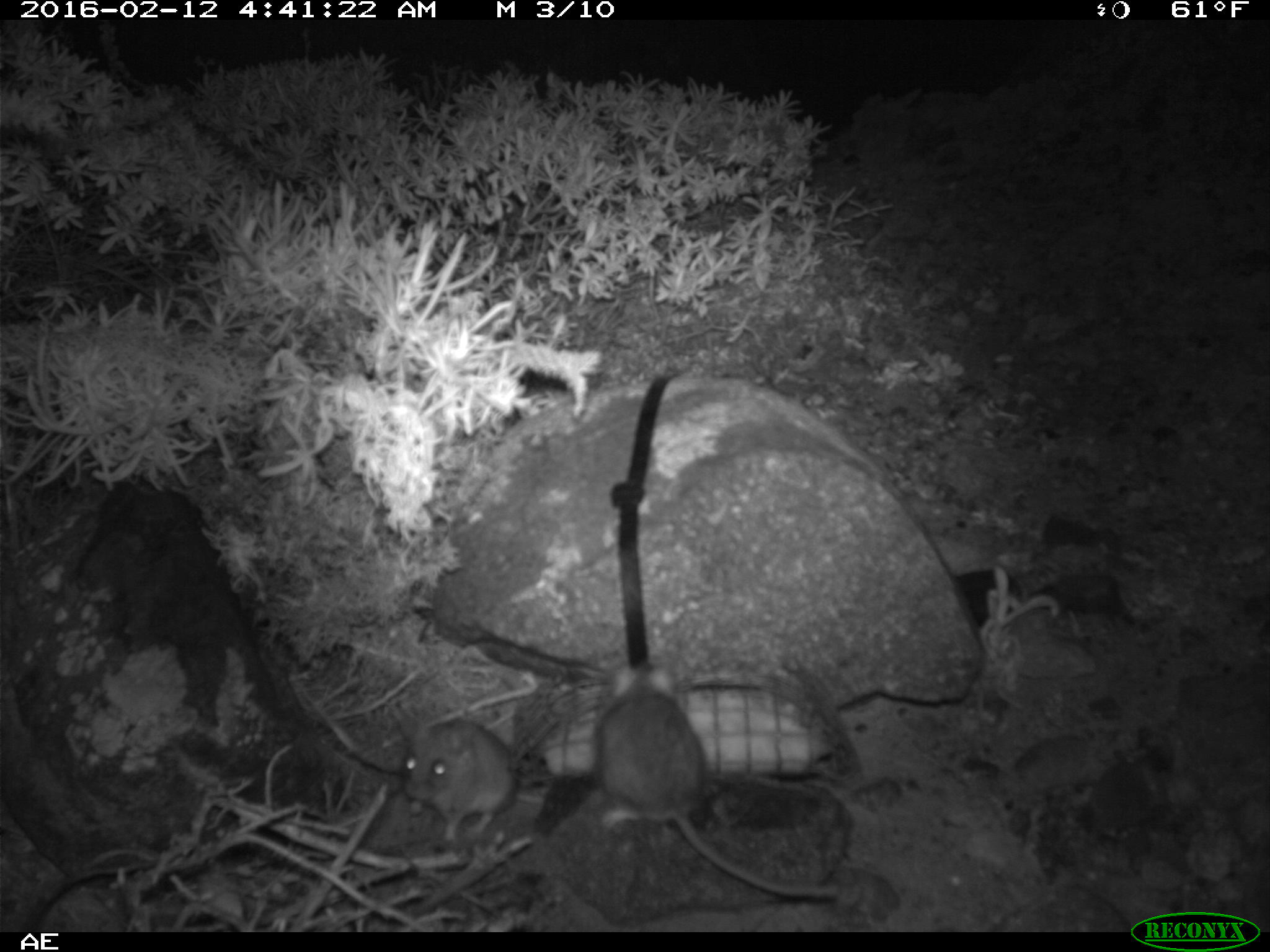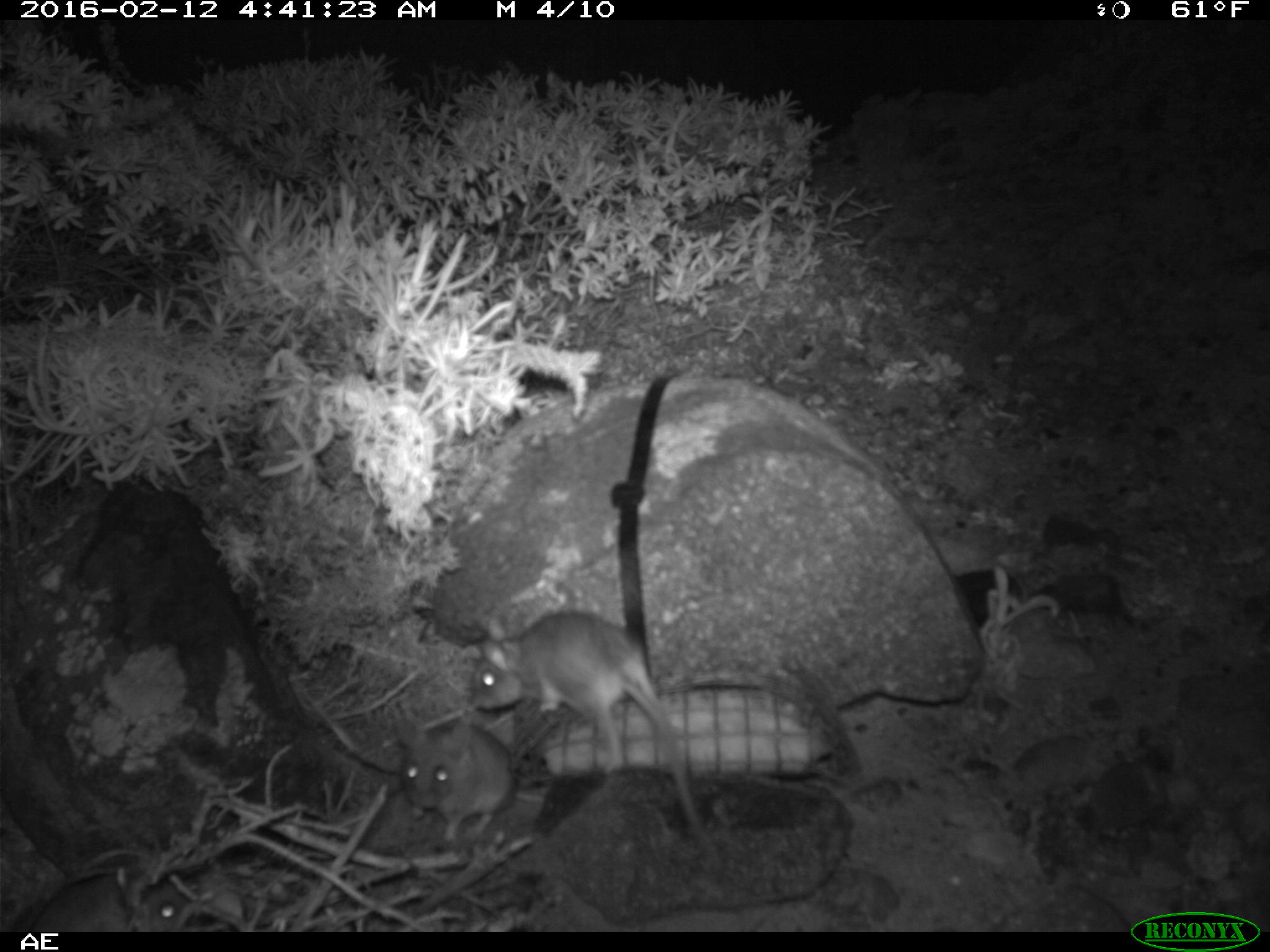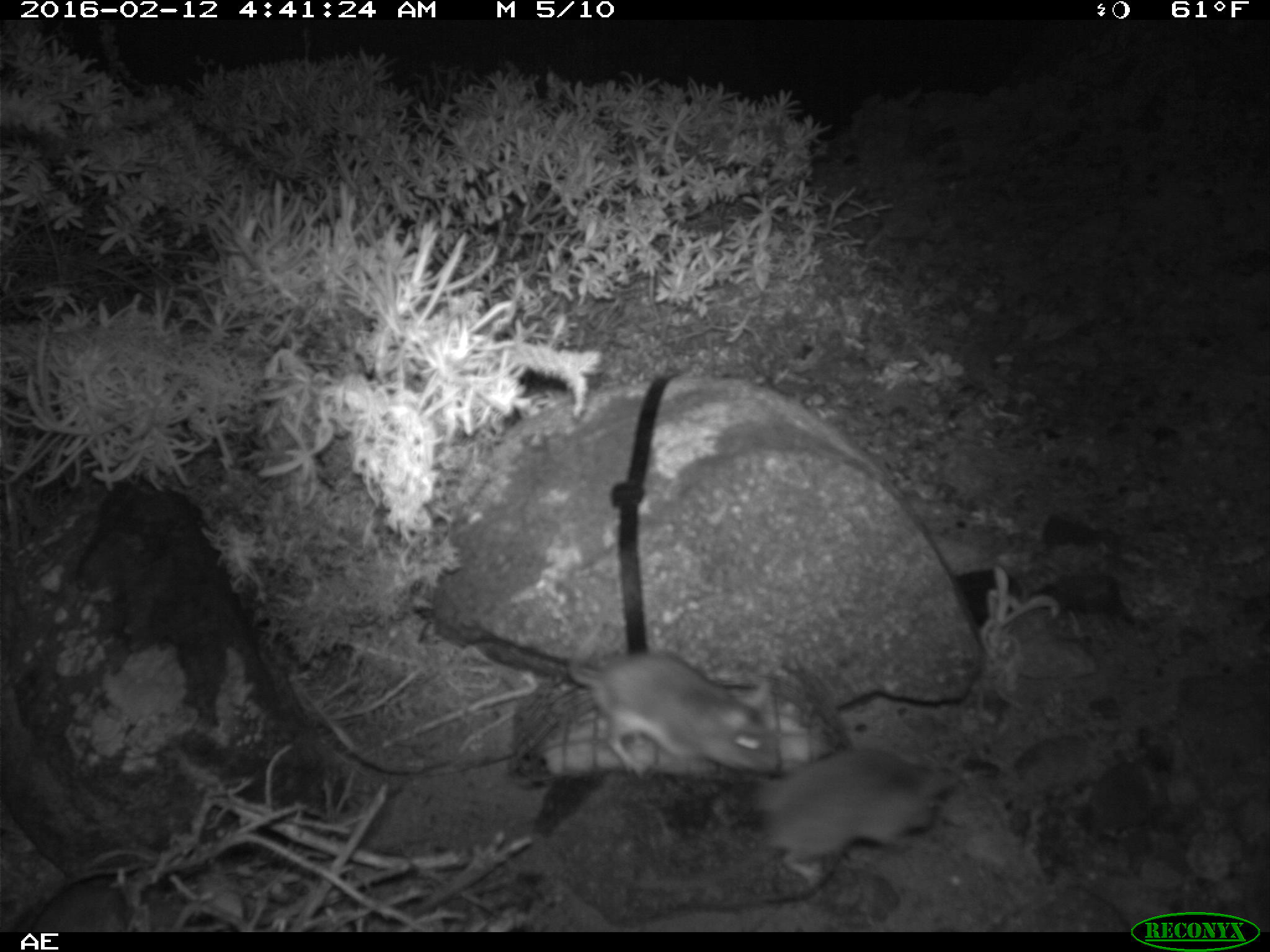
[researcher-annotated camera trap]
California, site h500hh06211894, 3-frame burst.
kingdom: Animalia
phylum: Chordata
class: Mammalia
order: Rodentia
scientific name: Rodentia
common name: rodent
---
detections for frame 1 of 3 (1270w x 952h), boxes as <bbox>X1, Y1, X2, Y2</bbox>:
rodent: <bbox>593, 660, 840, 901</bbox>; <bbox>394, 702, 521, 839</bbox>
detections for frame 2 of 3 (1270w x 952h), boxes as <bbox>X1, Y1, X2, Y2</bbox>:
rodent: <bbox>473, 610, 723, 881</bbox>; <bbox>395, 715, 514, 842</bbox>; <bbox>30, 875, 192, 932</bbox>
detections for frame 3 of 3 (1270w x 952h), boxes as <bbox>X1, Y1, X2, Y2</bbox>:
rodent: <bbox>631, 744, 957, 894</bbox>; <bbox>567, 621, 783, 774</bbox>